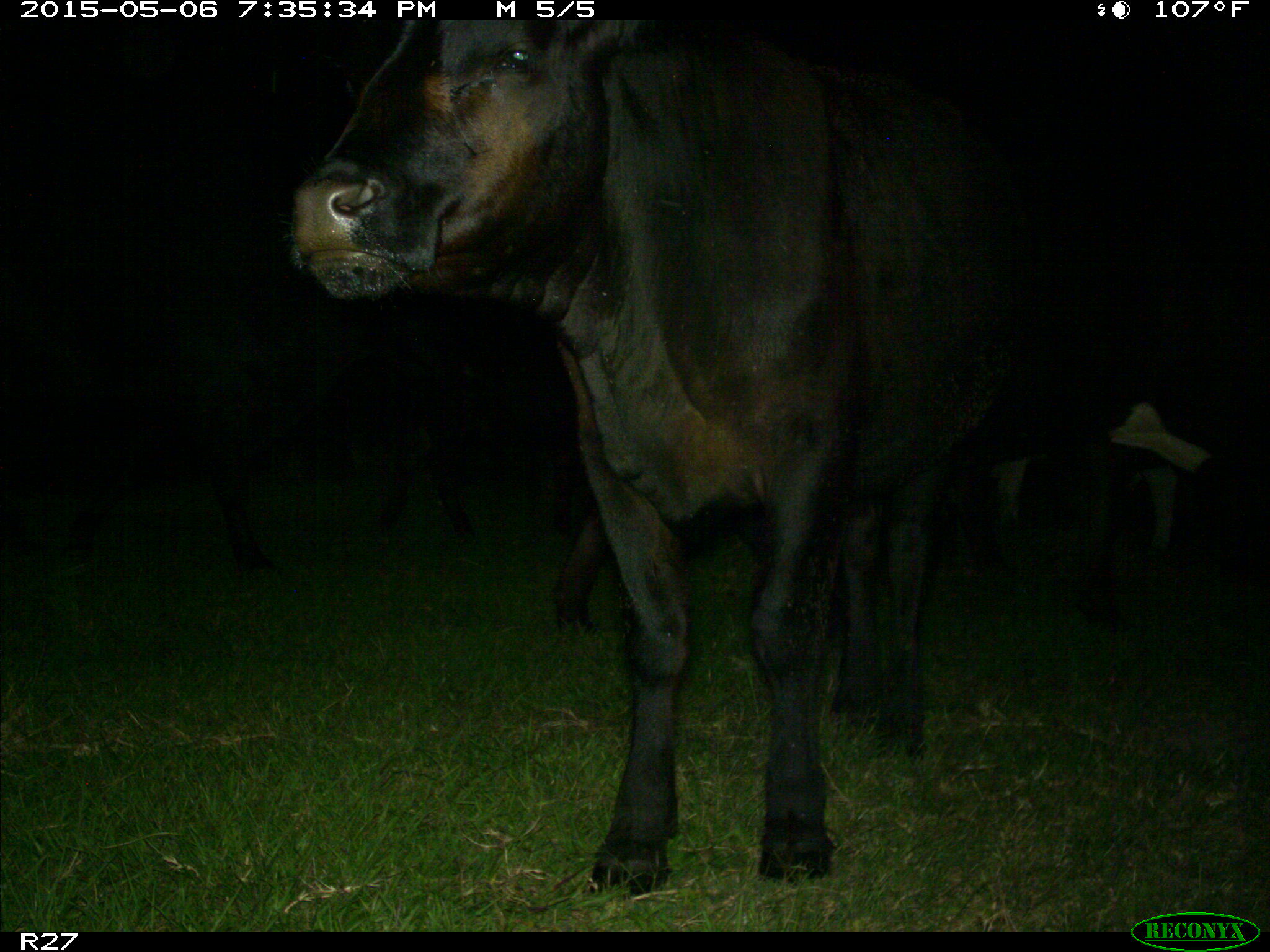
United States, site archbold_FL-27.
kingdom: Animalia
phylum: Chordata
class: Mammalia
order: Artiodactyla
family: Bovidae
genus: Bos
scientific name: Bos taurus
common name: domestic cow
Bos taurus (domestic cow).